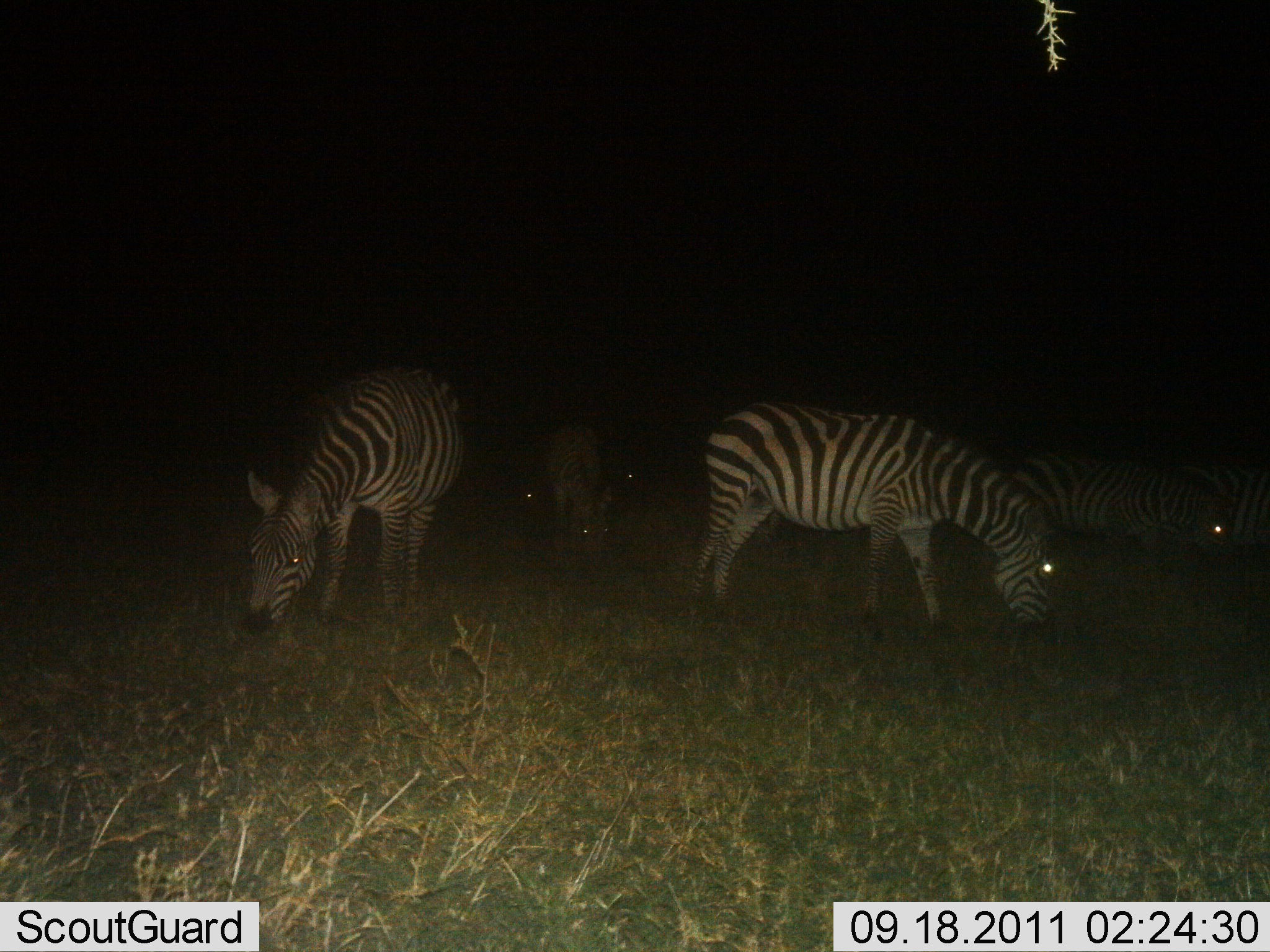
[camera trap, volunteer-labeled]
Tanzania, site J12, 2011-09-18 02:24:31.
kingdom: Animalia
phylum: Chordata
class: Mammalia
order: Perissodactyla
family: Equidae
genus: Equus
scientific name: Equus quagga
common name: plains zebra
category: zebra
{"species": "zebra (plains zebra) (Equus quagga)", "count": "5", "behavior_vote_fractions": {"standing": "20%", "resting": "7%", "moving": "0%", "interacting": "0%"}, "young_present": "0%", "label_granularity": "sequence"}